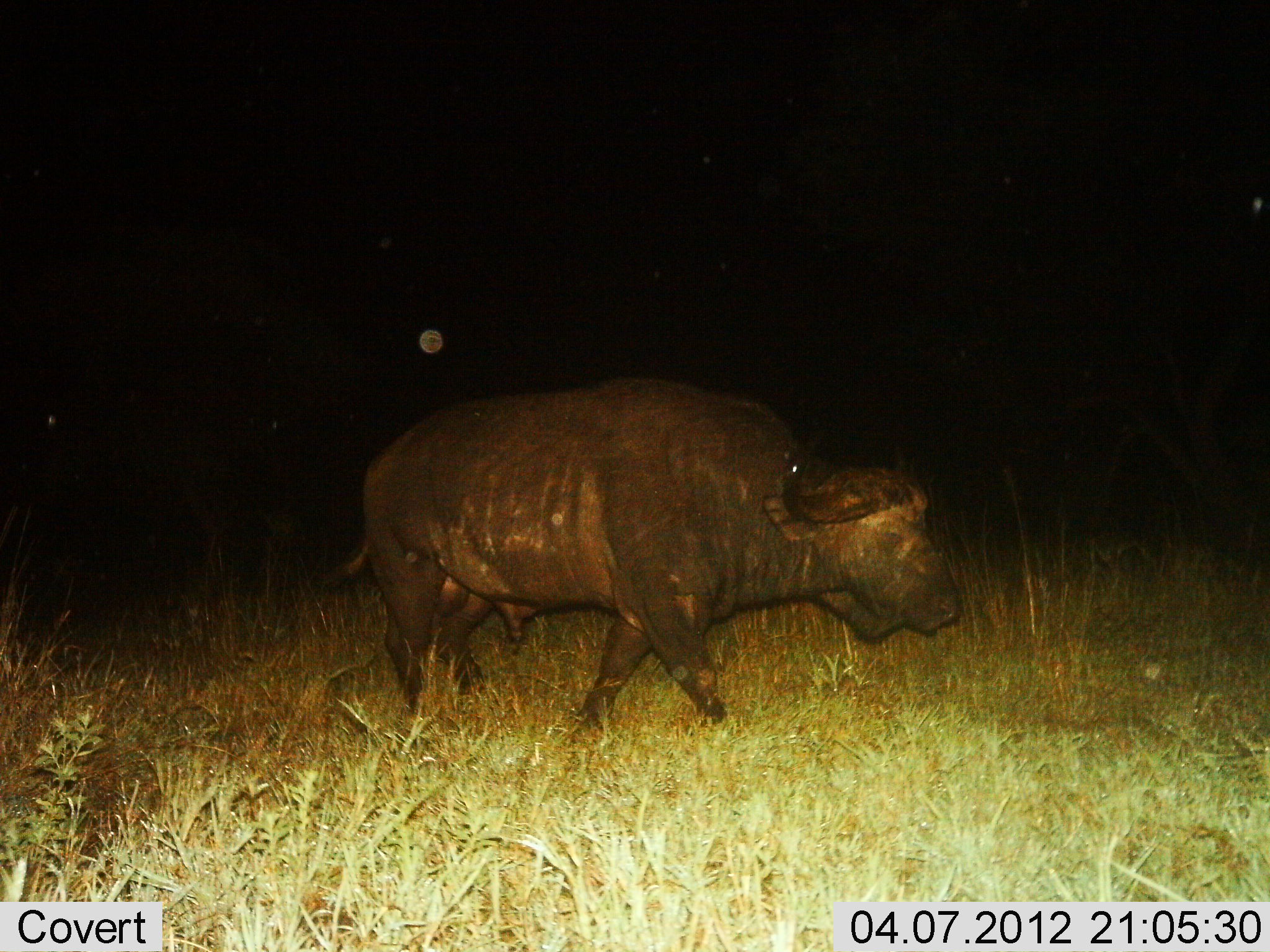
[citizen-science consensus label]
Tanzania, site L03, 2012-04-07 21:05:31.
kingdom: Animalia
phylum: Chordata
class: Mammalia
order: Artiodactyla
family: Bovidae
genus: Syncerus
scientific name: Syncerus caffer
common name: cape buffalo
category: buffalo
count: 1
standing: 8%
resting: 0%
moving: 96%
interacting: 0%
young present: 0%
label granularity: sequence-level